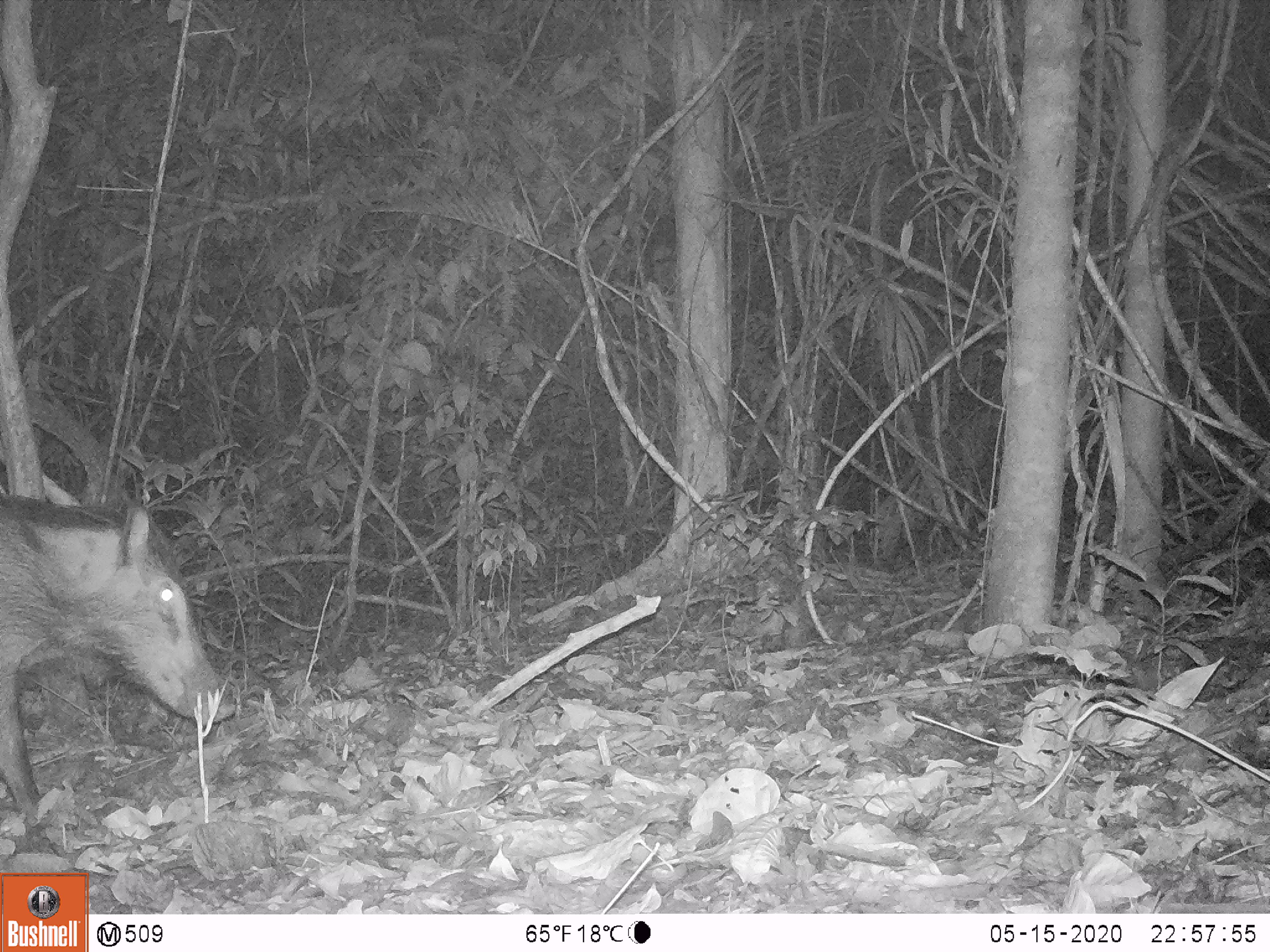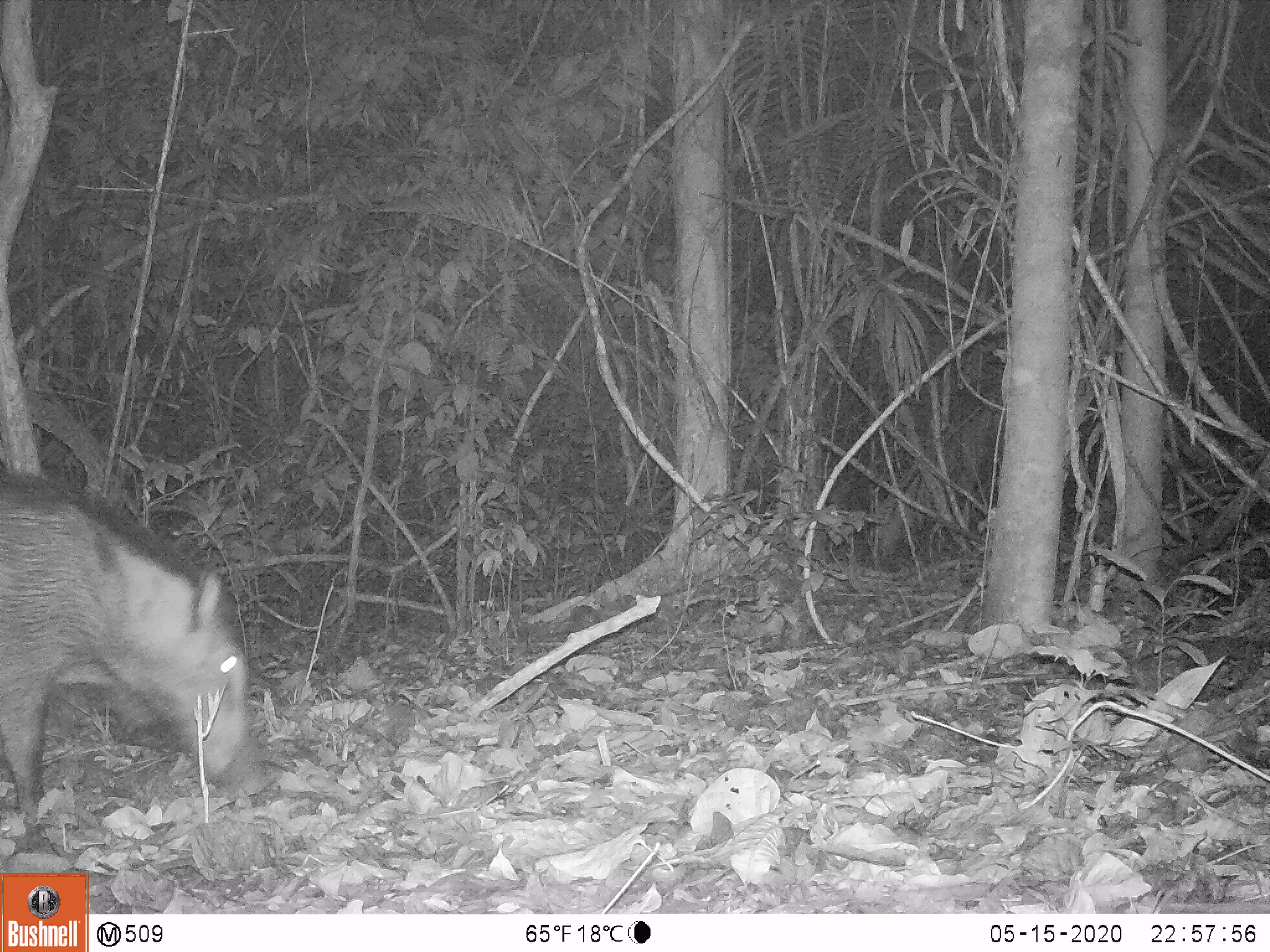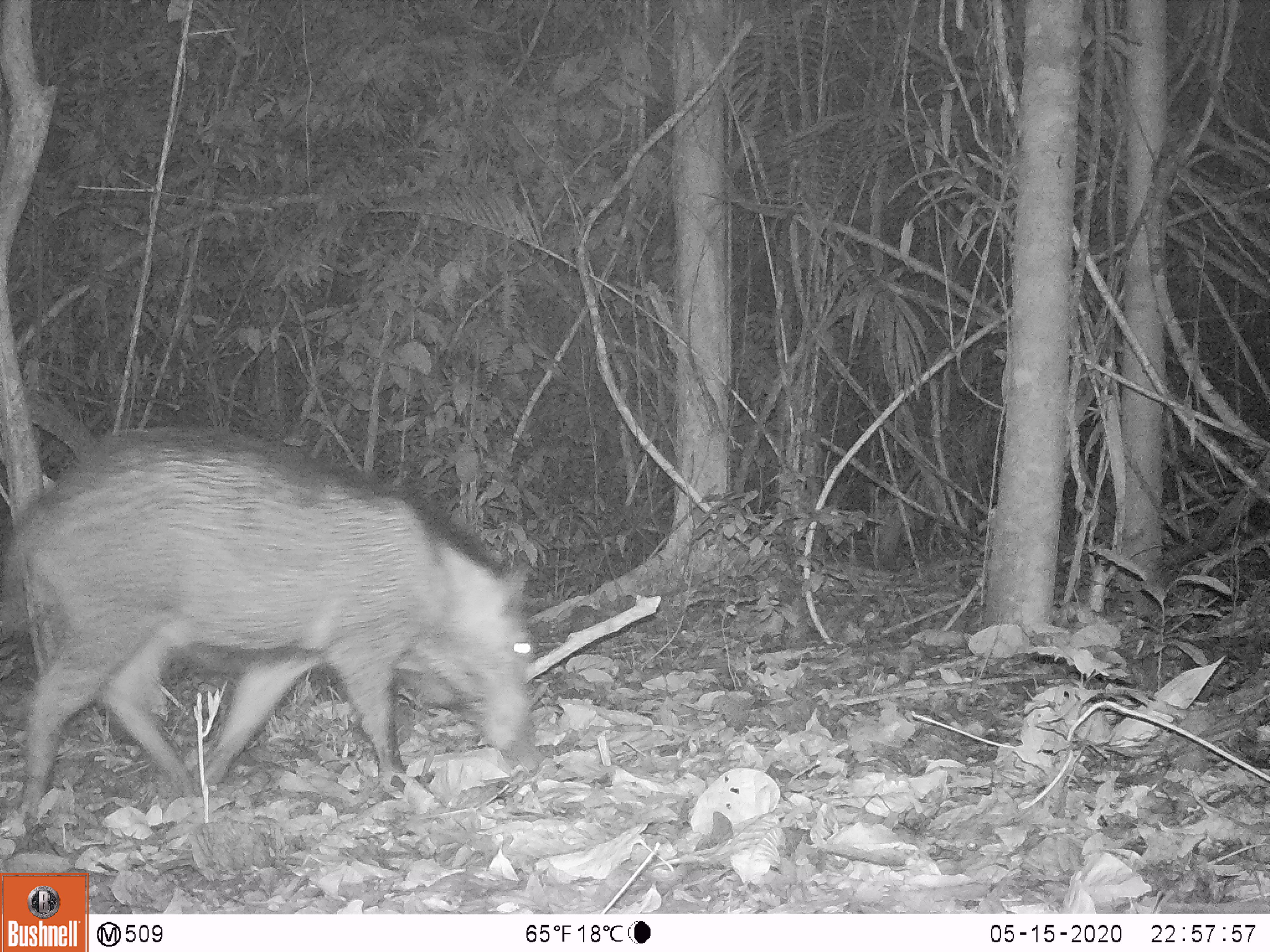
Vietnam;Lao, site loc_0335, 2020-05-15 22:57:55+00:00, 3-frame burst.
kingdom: Animalia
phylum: Chordata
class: Mammalia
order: Artiodactyla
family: Suidae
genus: Sus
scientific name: Sus scrofa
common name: eurasian wild pig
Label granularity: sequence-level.